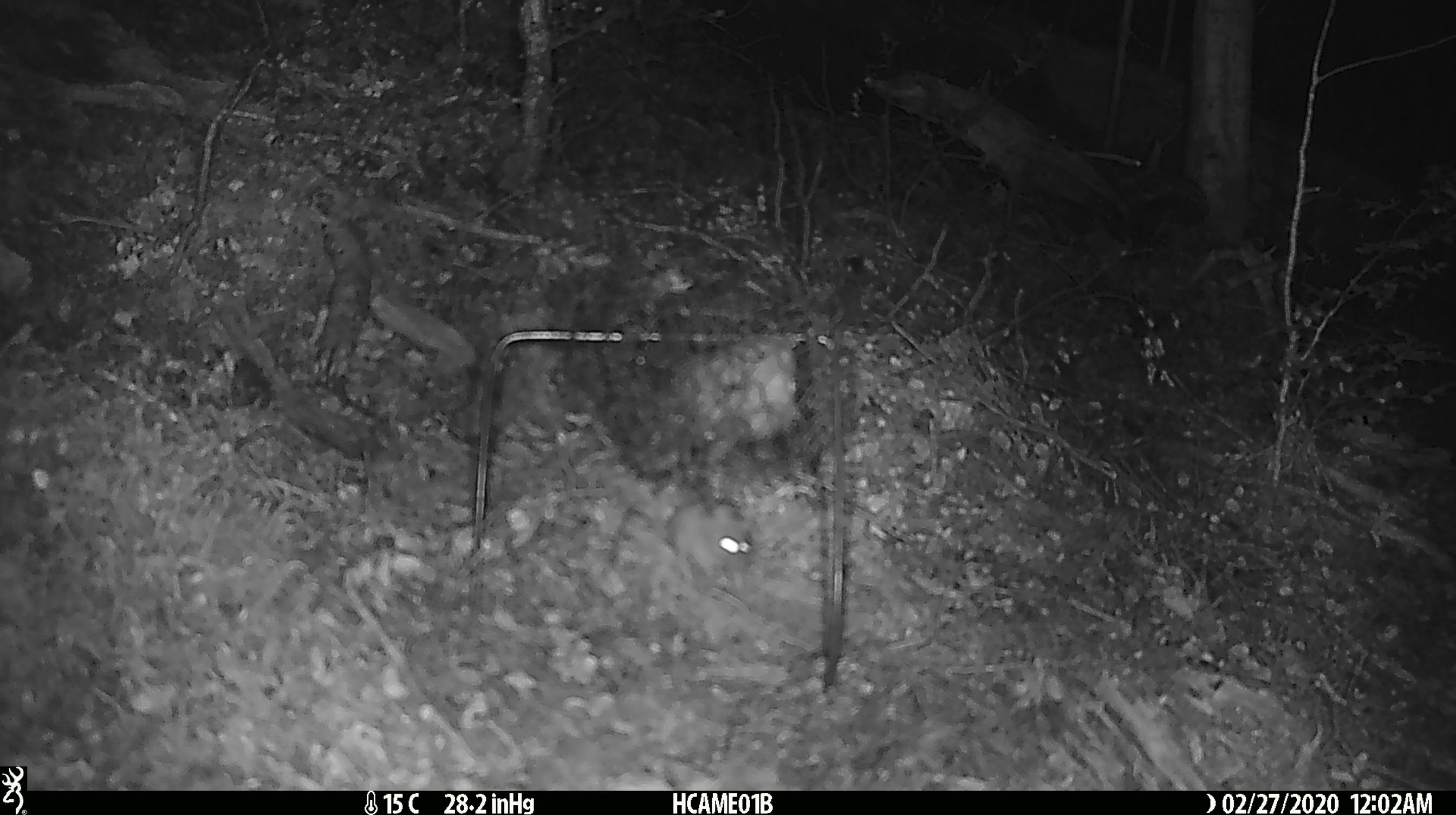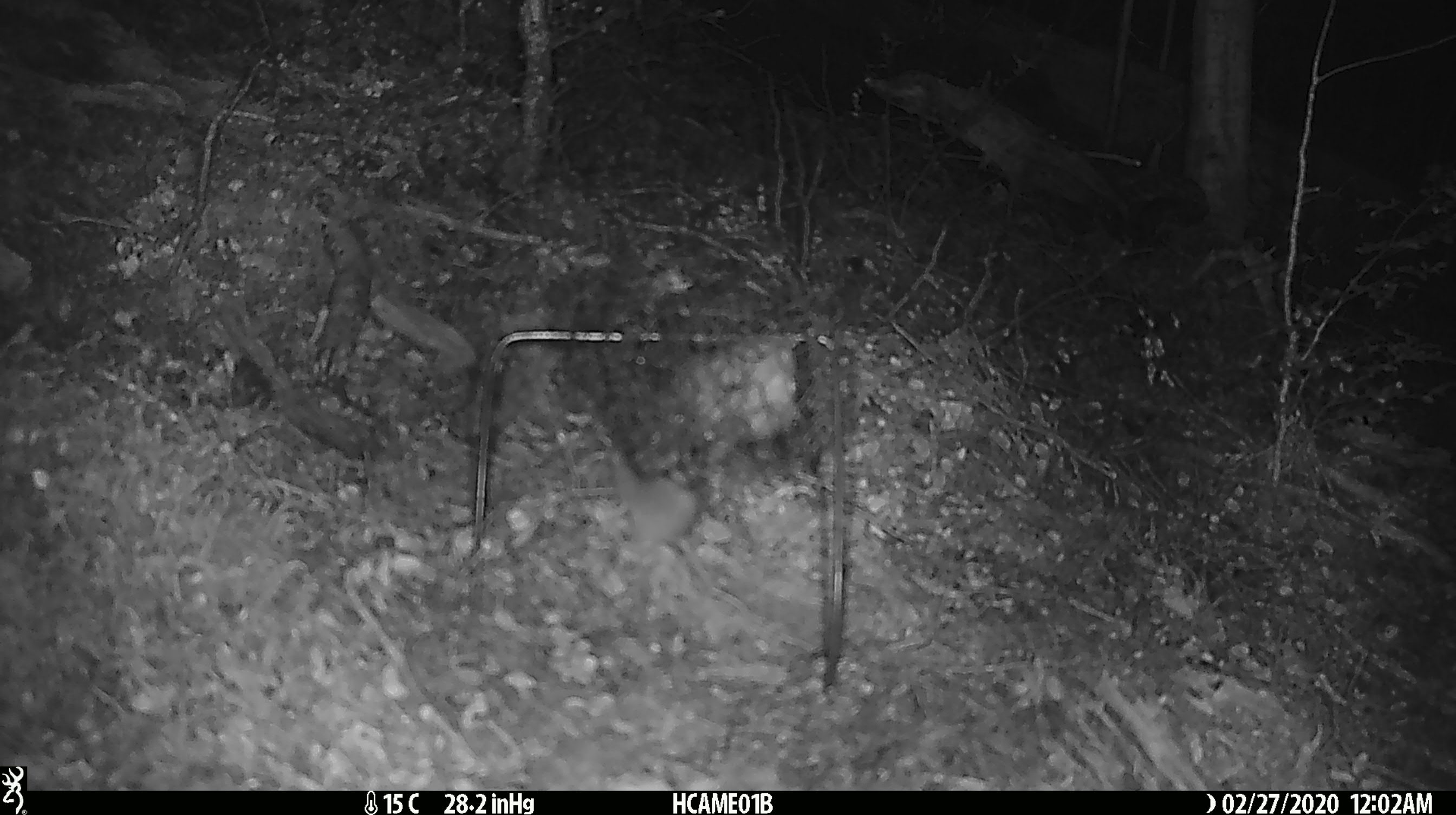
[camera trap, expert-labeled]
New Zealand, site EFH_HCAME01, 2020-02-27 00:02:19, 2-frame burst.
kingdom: Animalia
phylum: Chordata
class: Mammalia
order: Rodentia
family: Muridae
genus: Mus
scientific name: Mus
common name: mouse